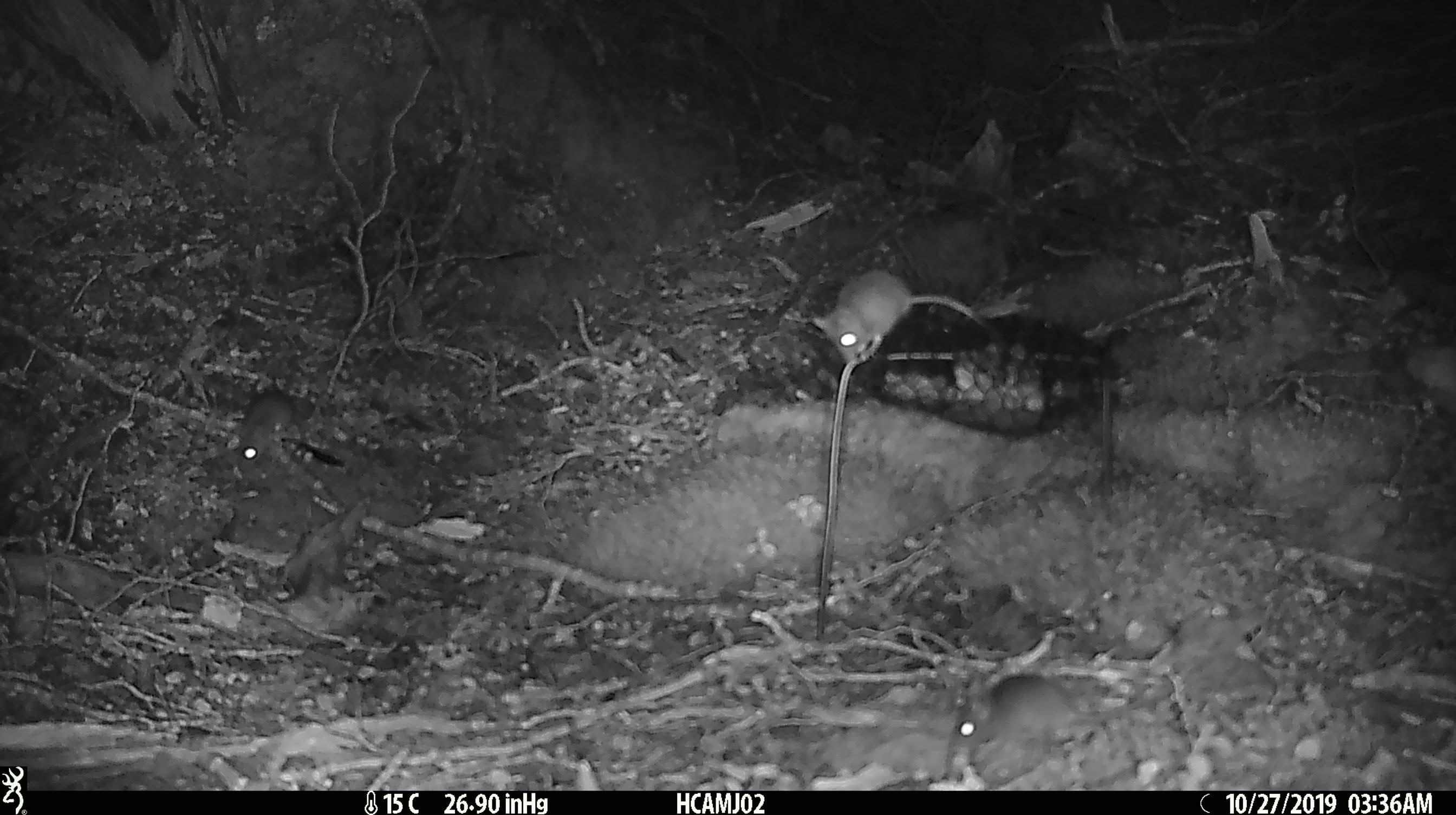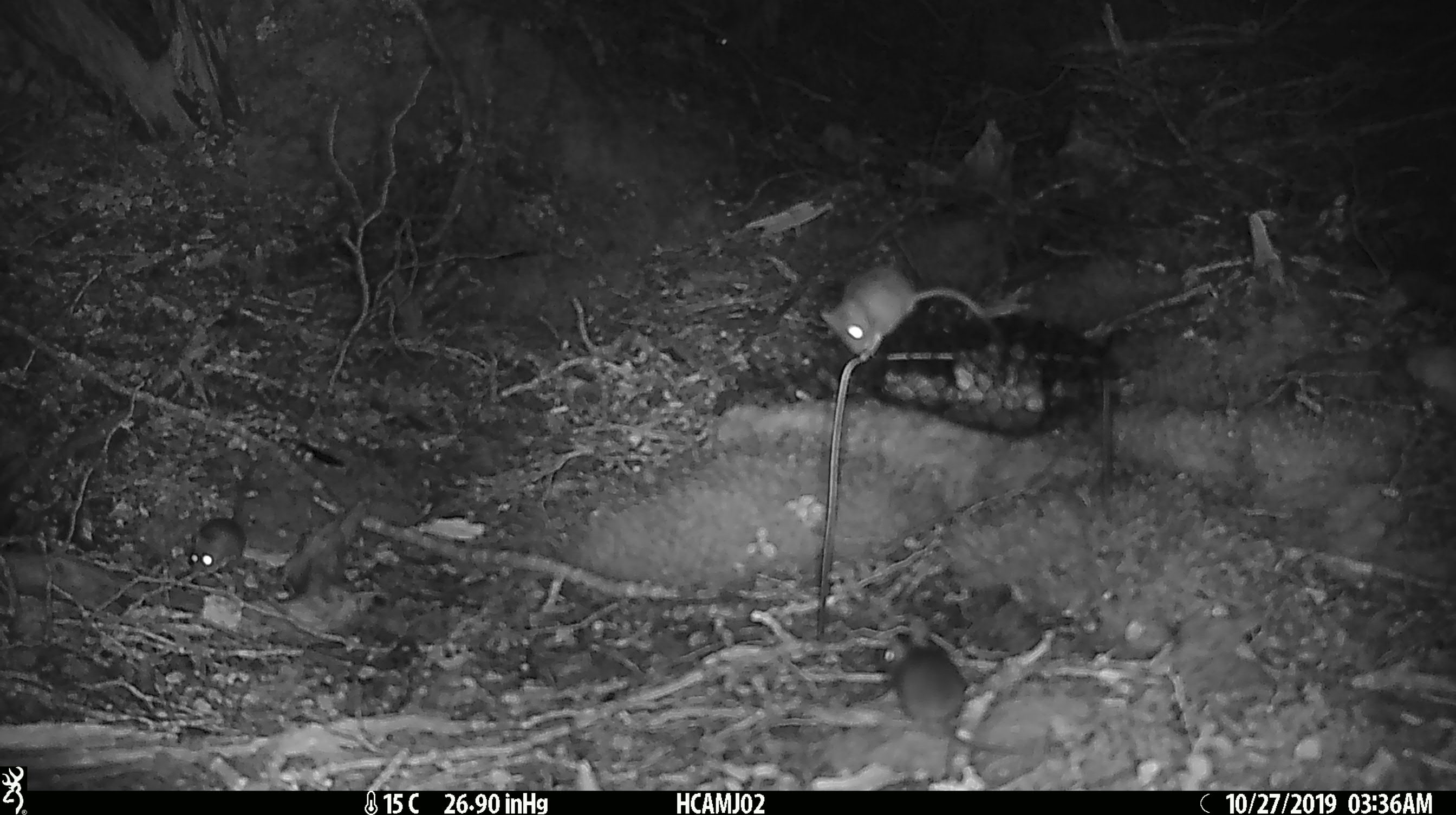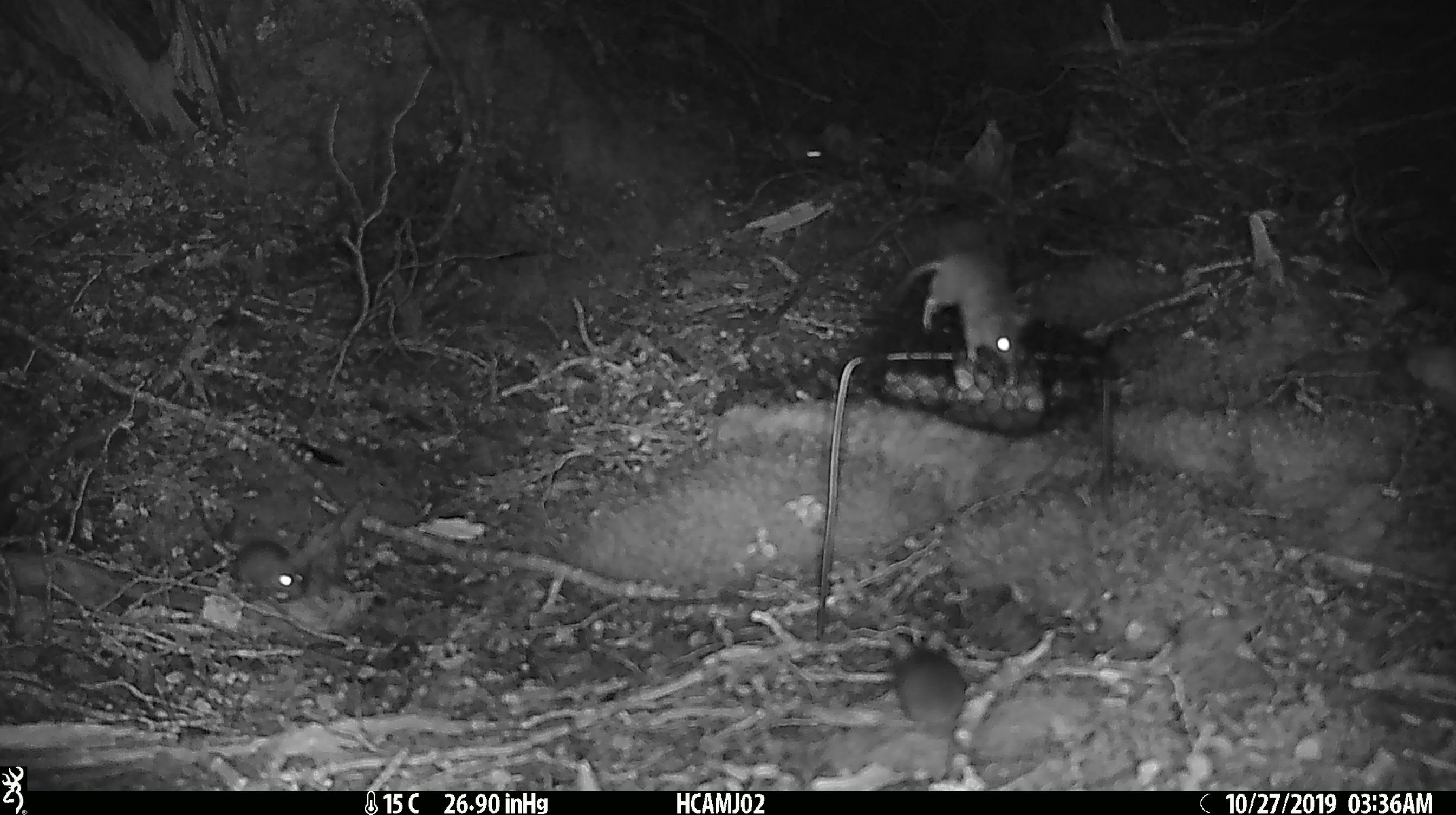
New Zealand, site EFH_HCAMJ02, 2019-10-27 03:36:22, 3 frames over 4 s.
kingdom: Animalia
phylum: Chordata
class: Mammalia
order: Rodentia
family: Muridae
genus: Mus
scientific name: Mus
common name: mouse